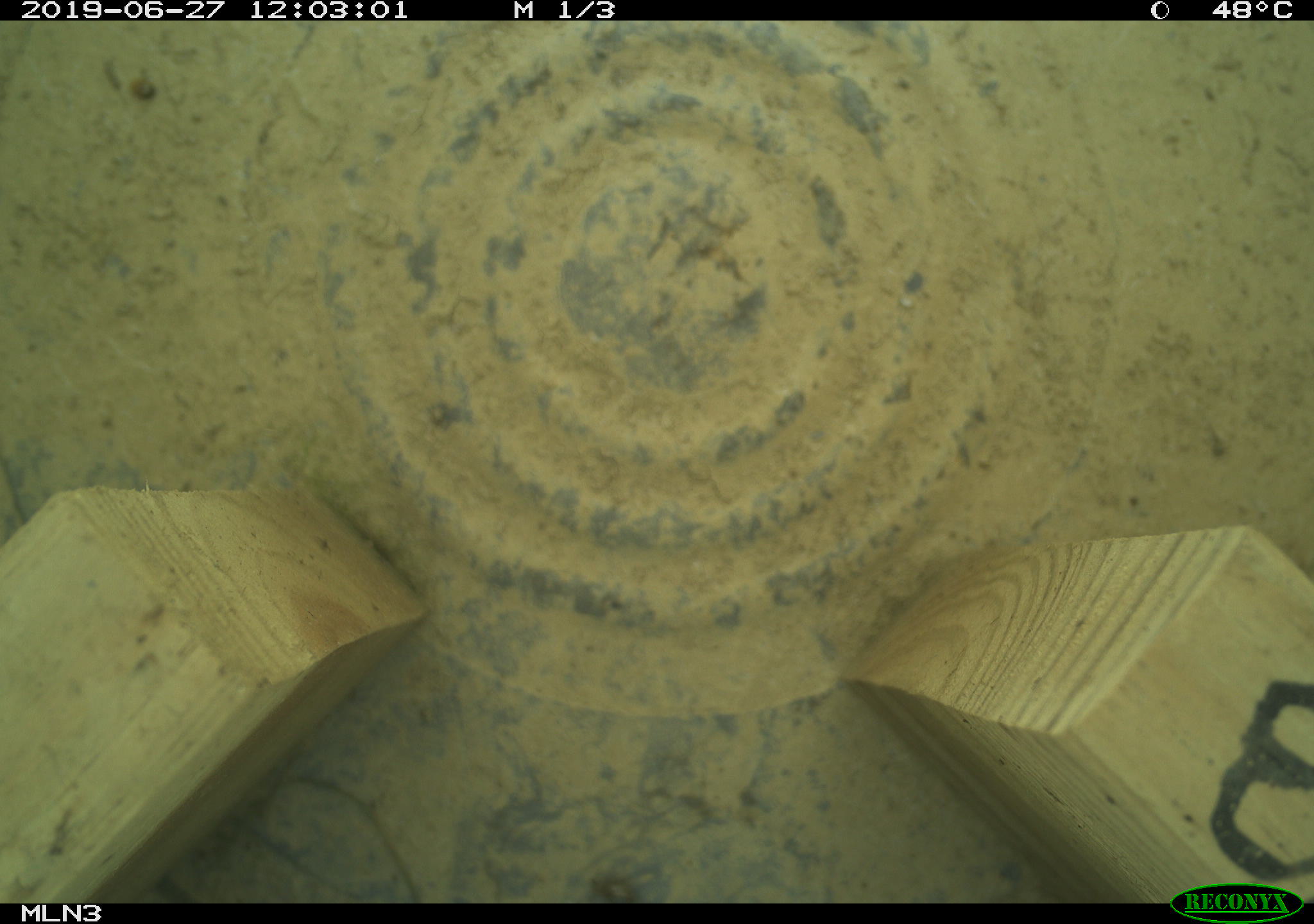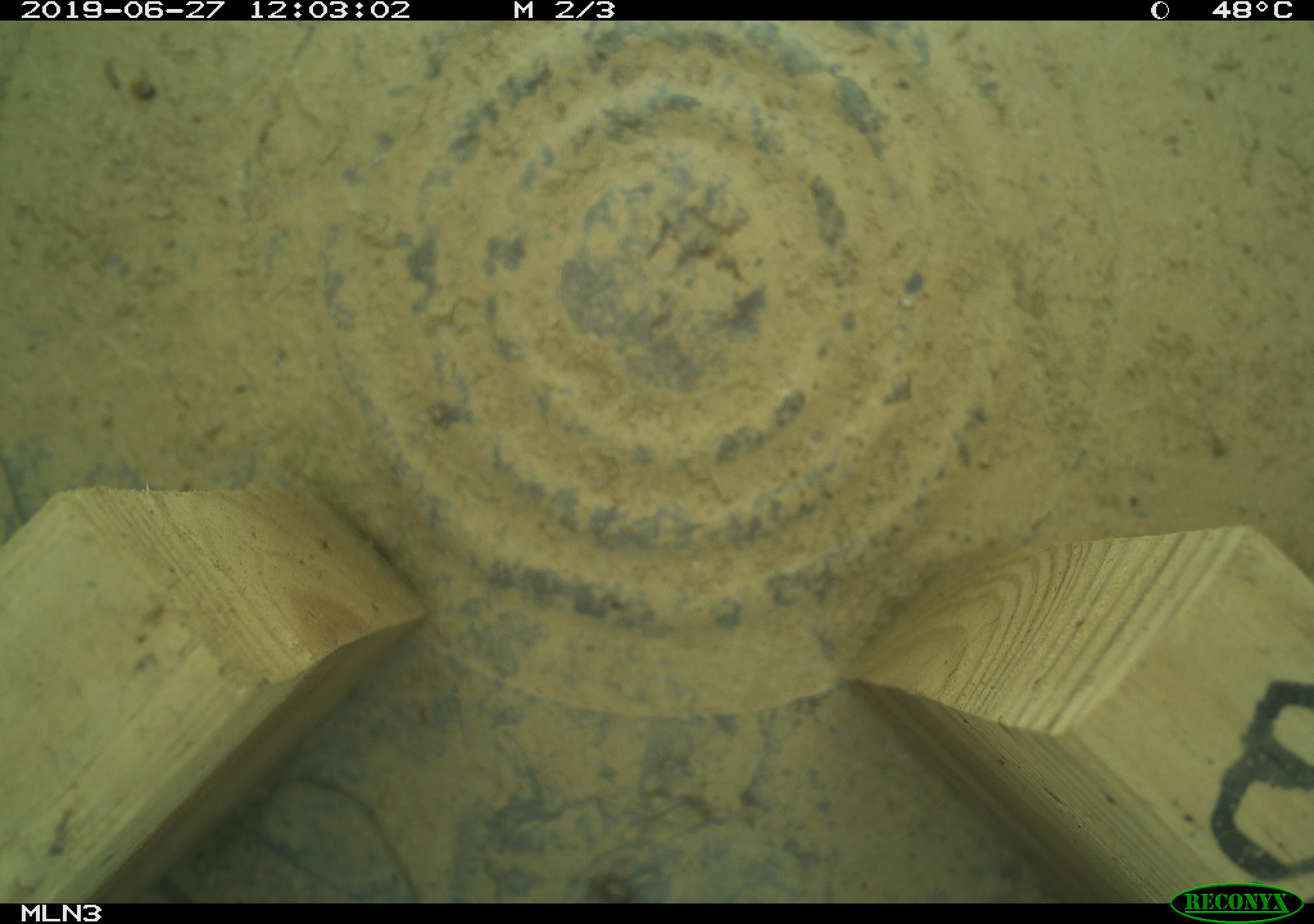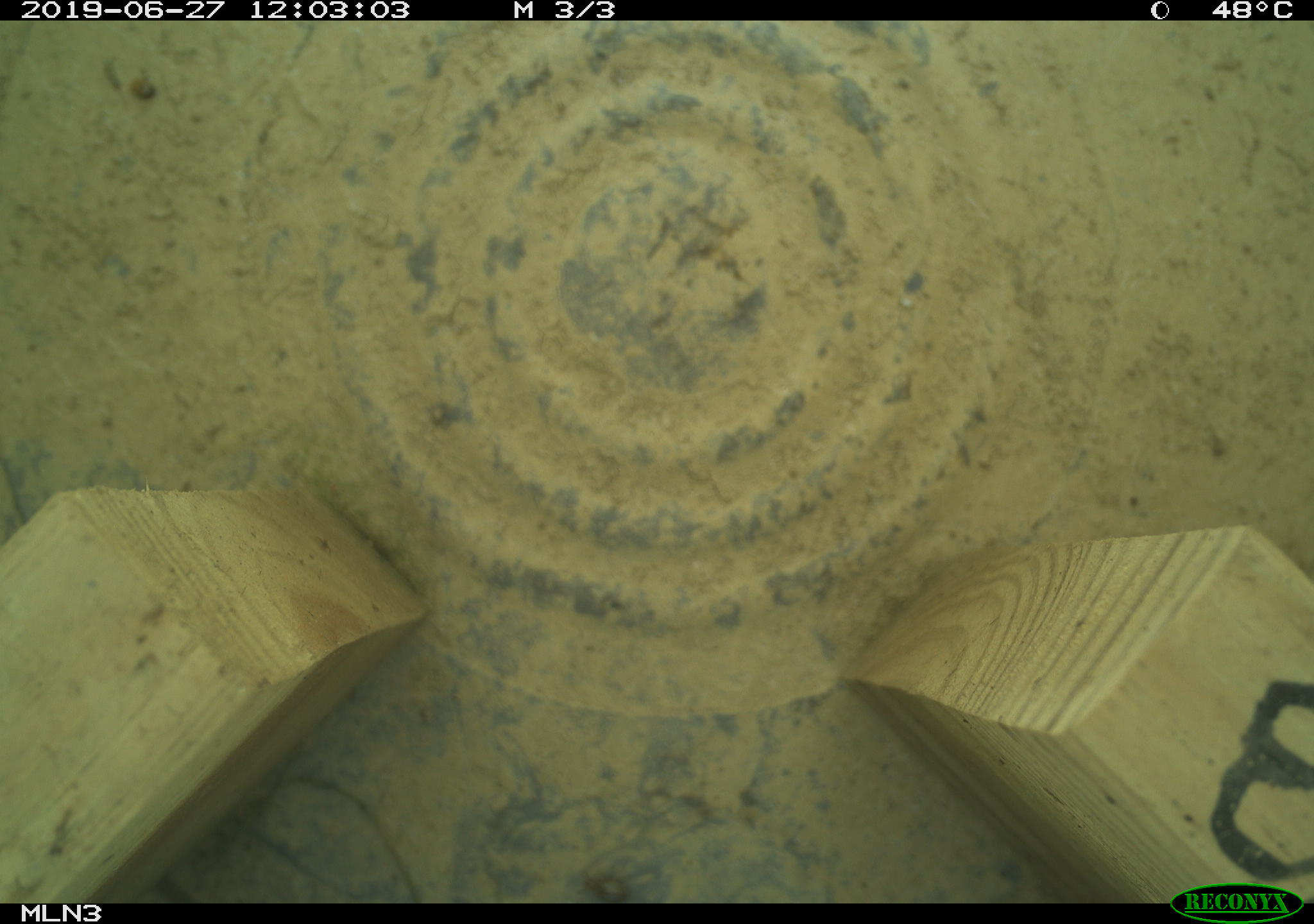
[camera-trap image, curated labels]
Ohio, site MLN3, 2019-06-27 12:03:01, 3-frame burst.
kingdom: Animalia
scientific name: Animalia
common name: animal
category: invertebrate